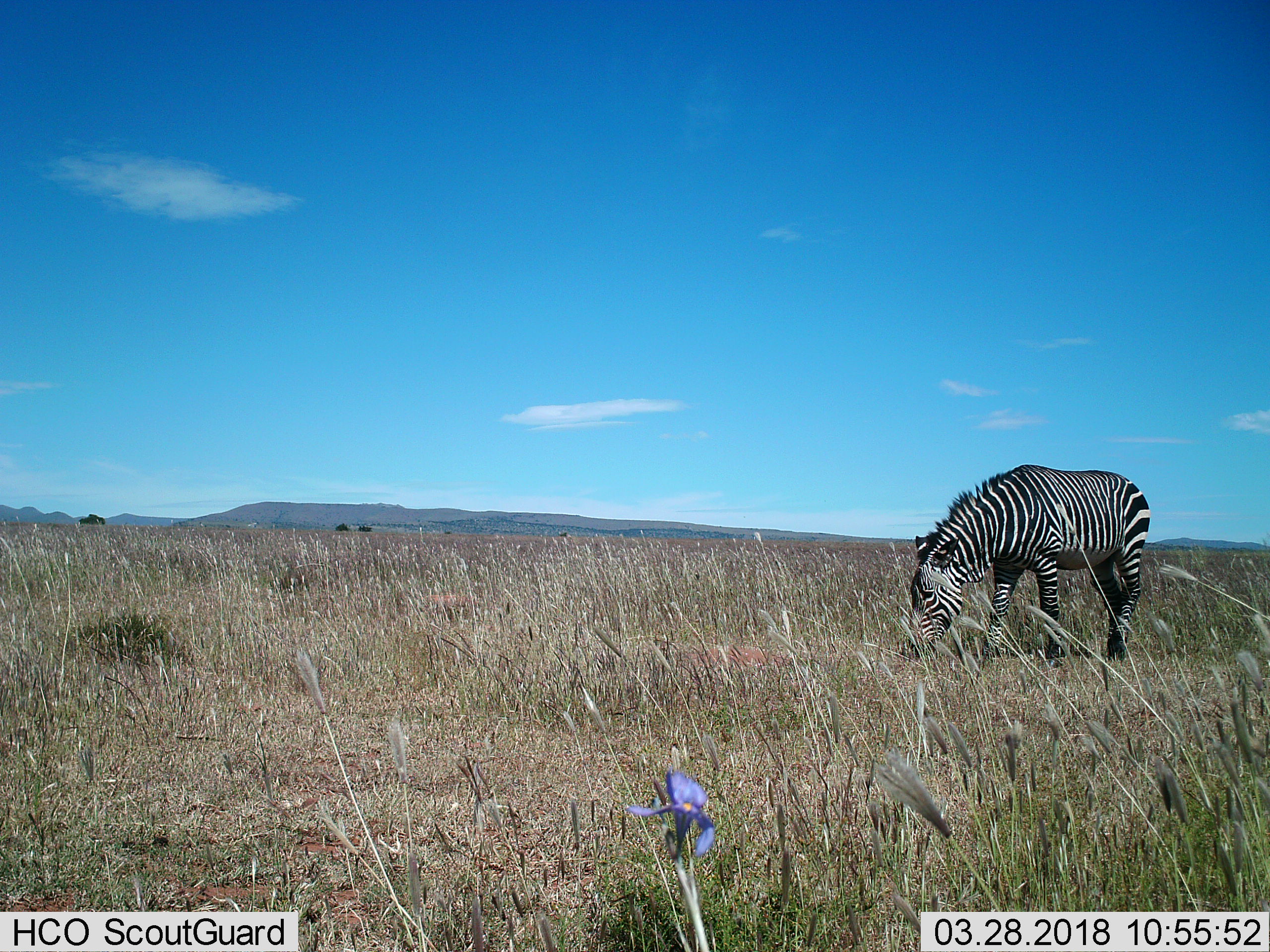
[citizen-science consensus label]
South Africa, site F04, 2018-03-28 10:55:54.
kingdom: Animalia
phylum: Chordata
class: Mammalia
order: Perissodactyla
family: Equidae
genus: Equus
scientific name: Equus zebra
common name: mountain zebra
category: zebramountain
Zebramountain (mountain zebra) (Equus zebra), count 1. Behavior (volunteer vote fractions): standing 43%, resting 0%, moving 0%, interacting 0%. Young present (vote fraction): 0%. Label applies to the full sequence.